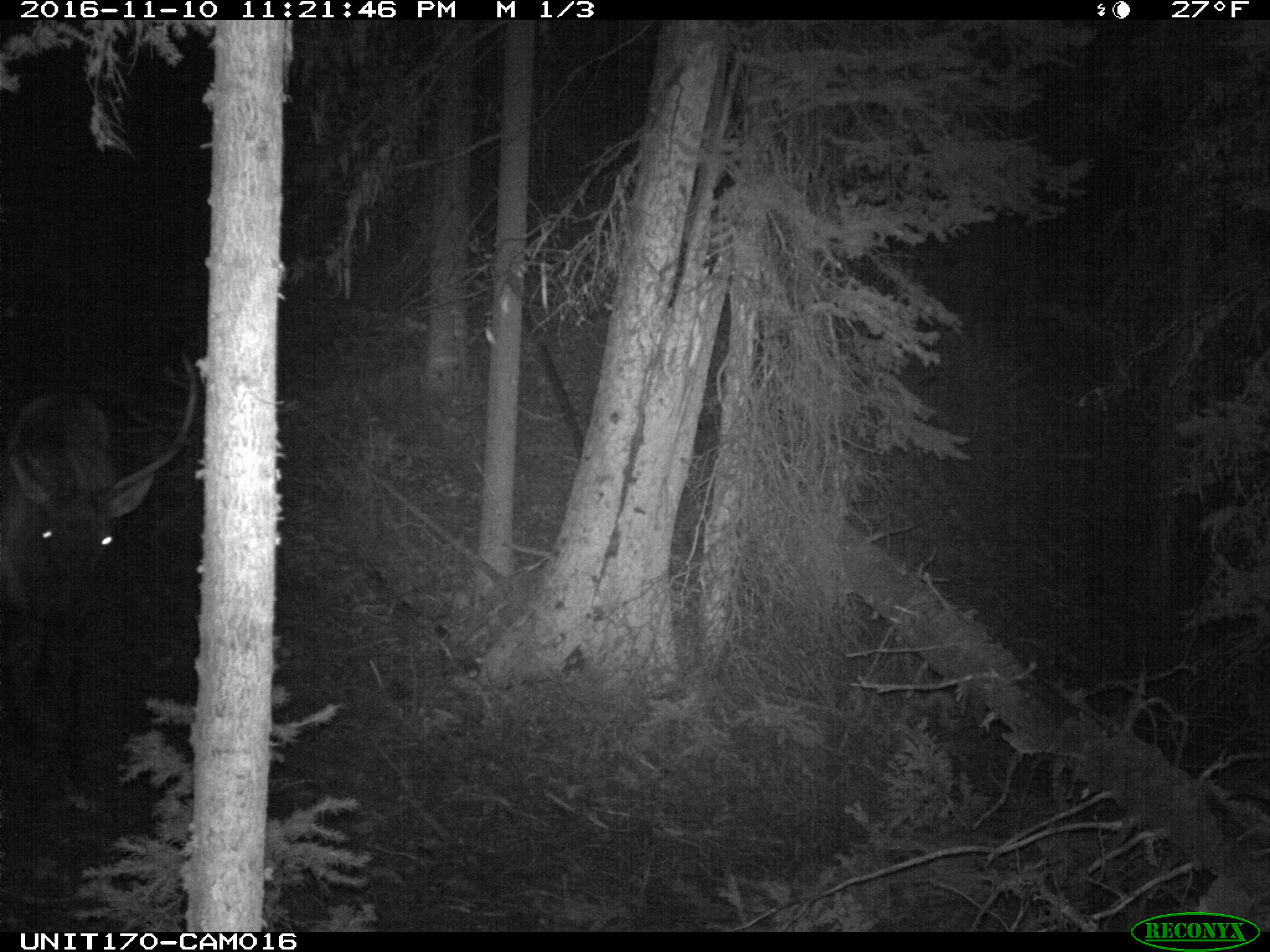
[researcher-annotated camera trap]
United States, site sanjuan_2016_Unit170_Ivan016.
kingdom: Animalia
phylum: Chordata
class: Mammalia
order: Artiodactyla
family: Cervidae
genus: Cervus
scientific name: Cervus elaphus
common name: red deer